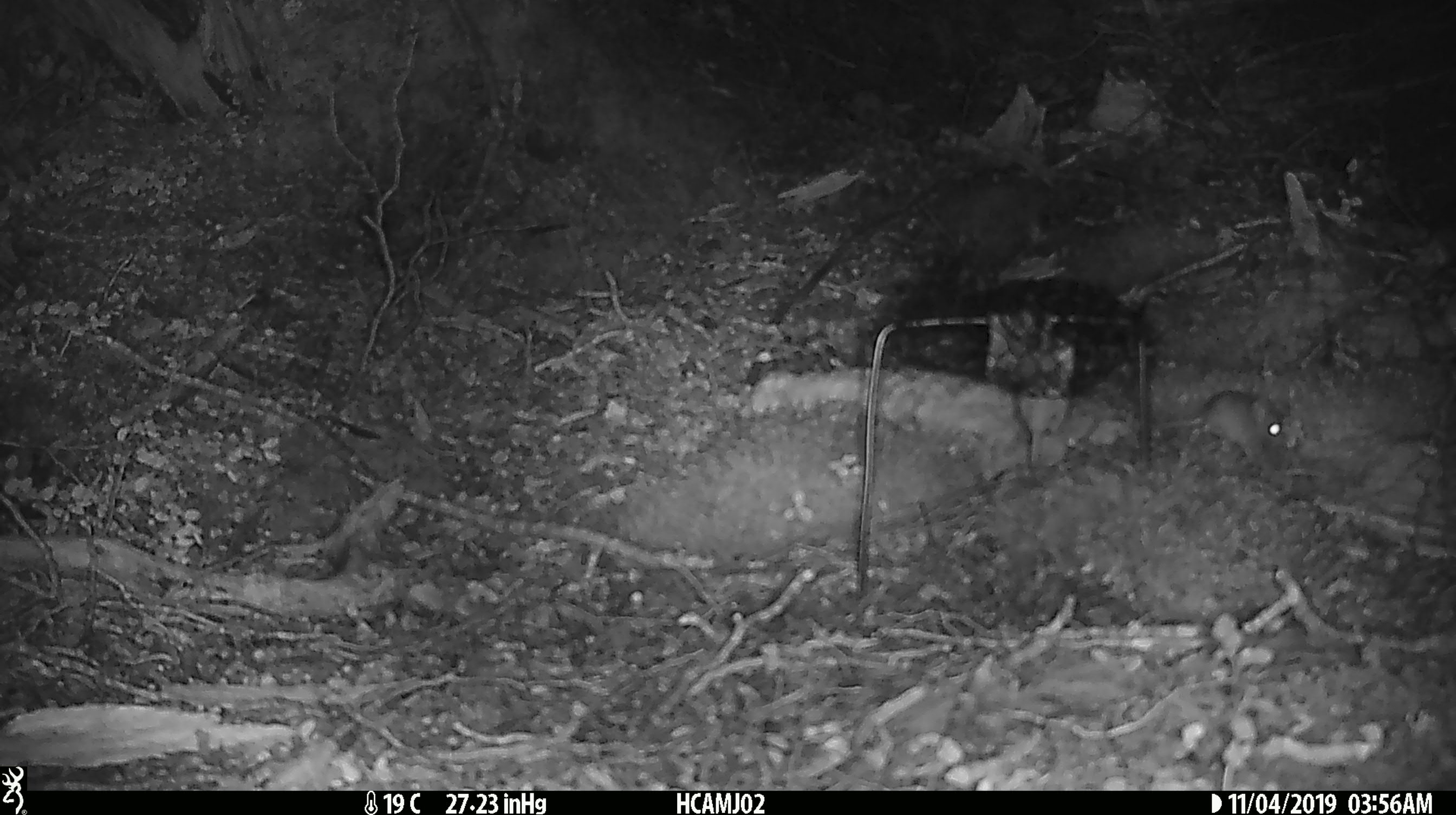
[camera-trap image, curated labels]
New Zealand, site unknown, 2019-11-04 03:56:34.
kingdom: Animalia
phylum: Chordata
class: Mammalia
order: Rodentia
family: Muridae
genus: Mus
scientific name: Mus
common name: mouse